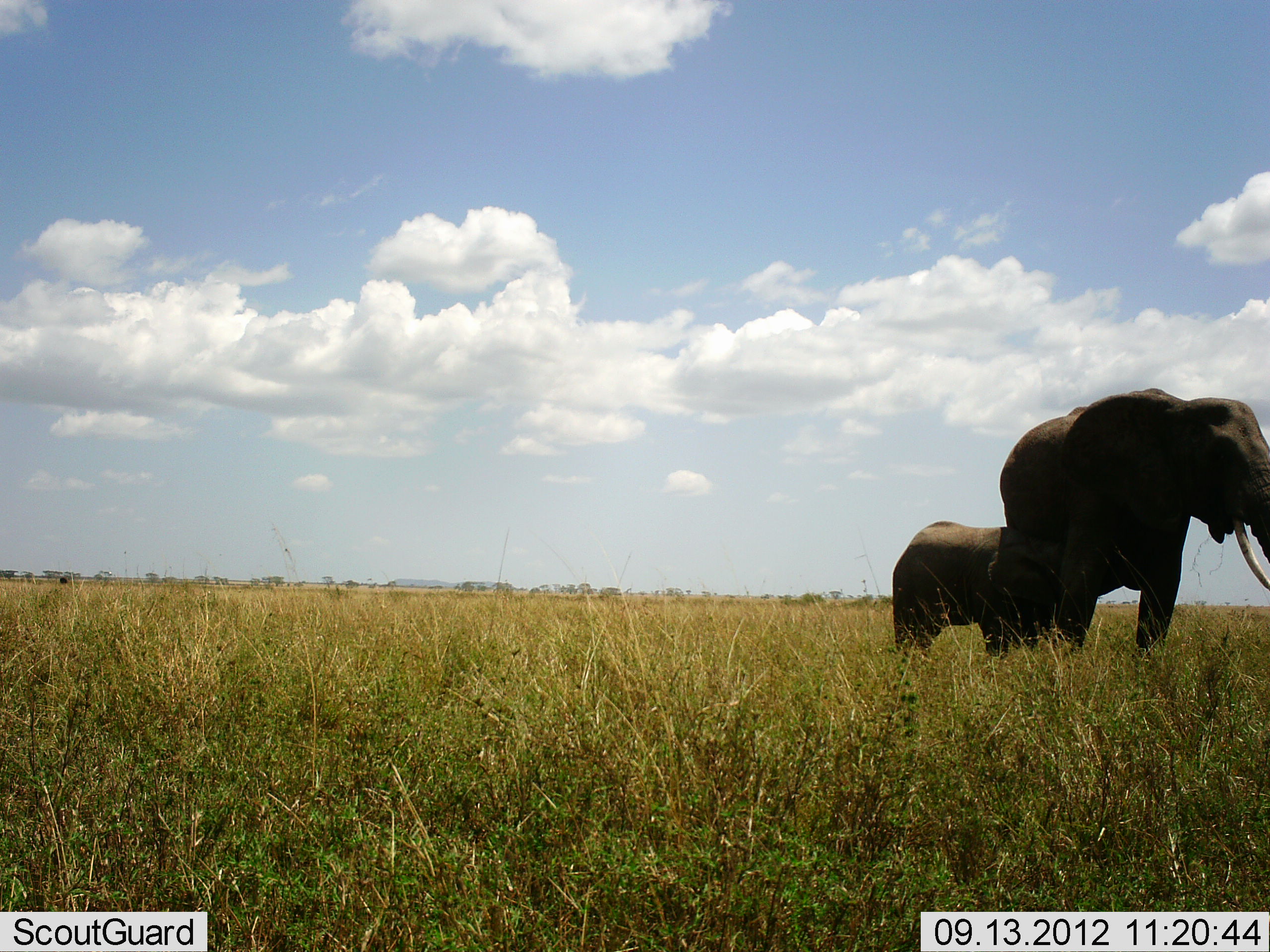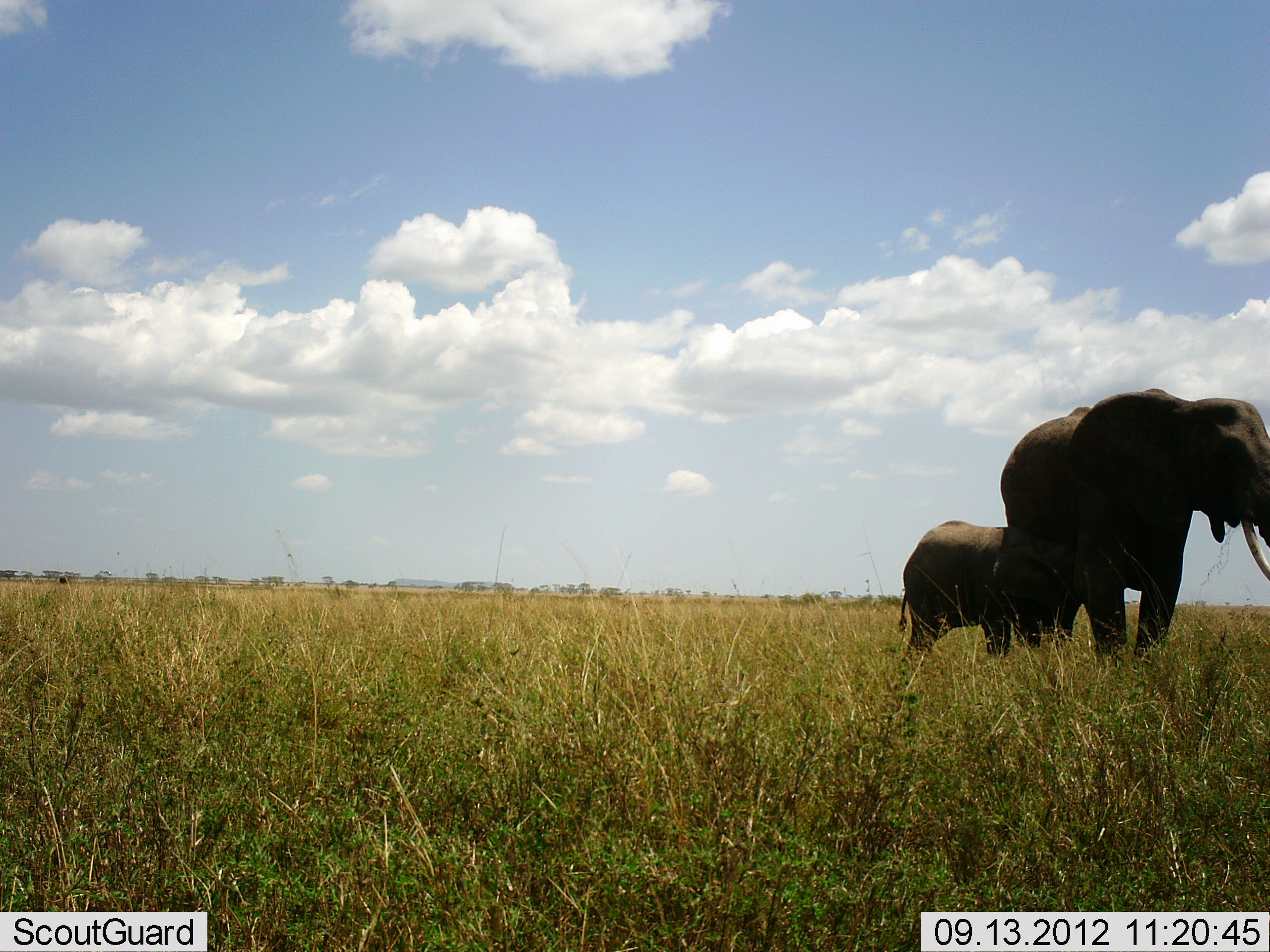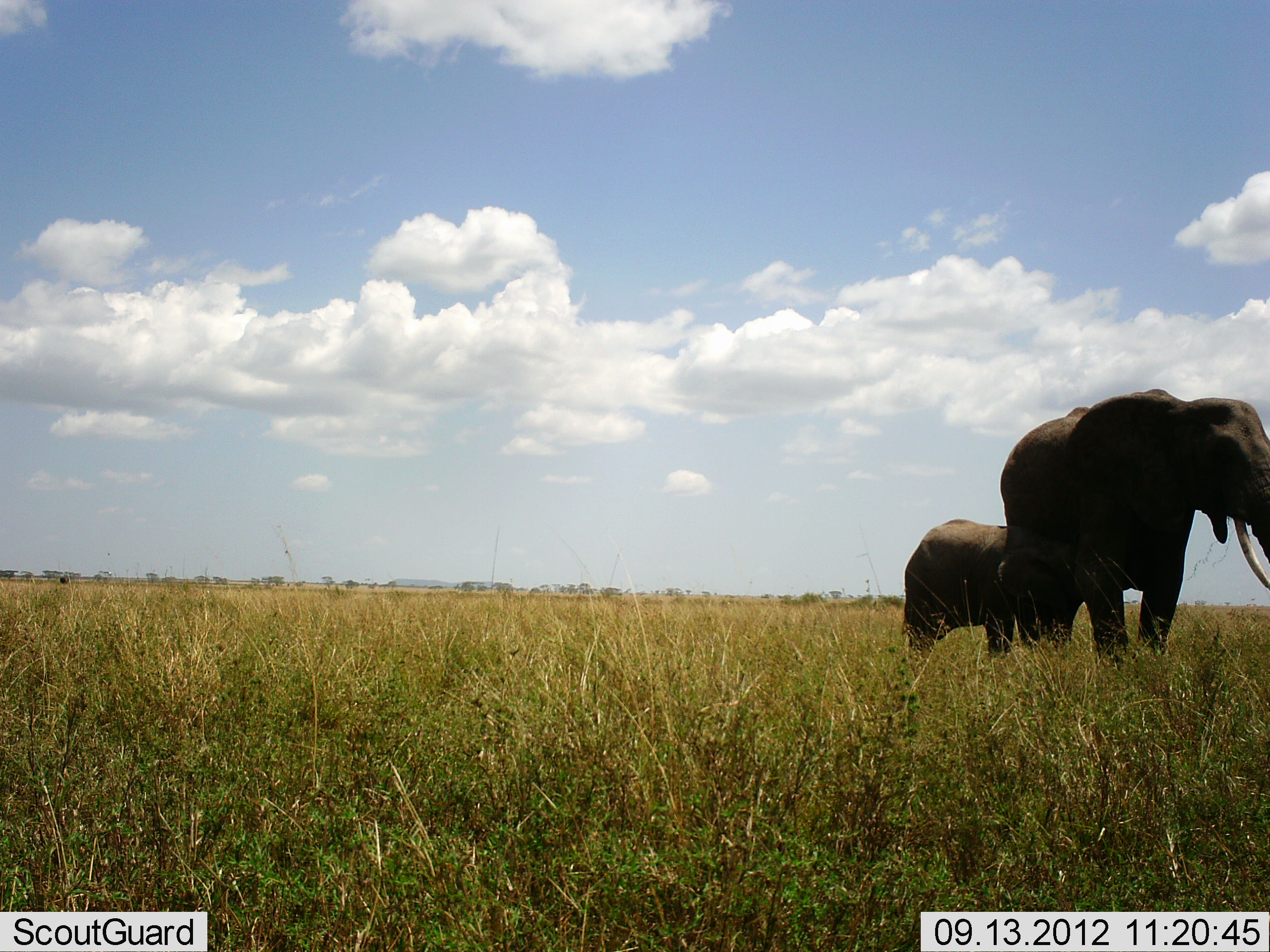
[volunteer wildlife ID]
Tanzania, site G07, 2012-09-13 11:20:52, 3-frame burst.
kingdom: Animalia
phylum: Chordata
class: Mammalia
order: Proboscidea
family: Elephantidae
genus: Loxodonta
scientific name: Loxodonta africana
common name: african bush elephant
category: elephant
Elephant (african bush elephant) (Loxodonta africana), count 2. Behavior (volunteer vote fractions): standing 100%, resting 0%, moving 10%, interacting 10%. Young present (vote fraction): 90%. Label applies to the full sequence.